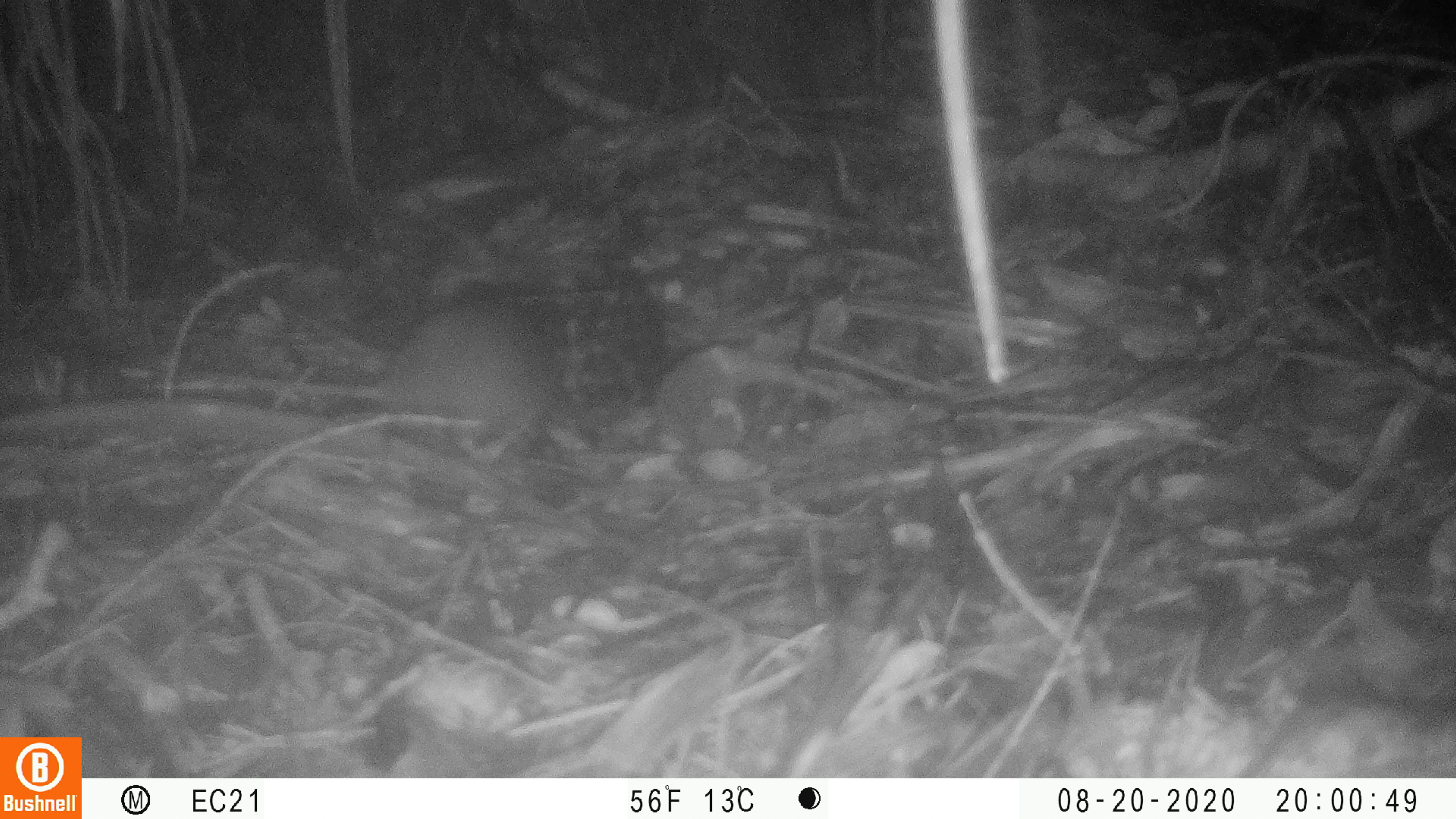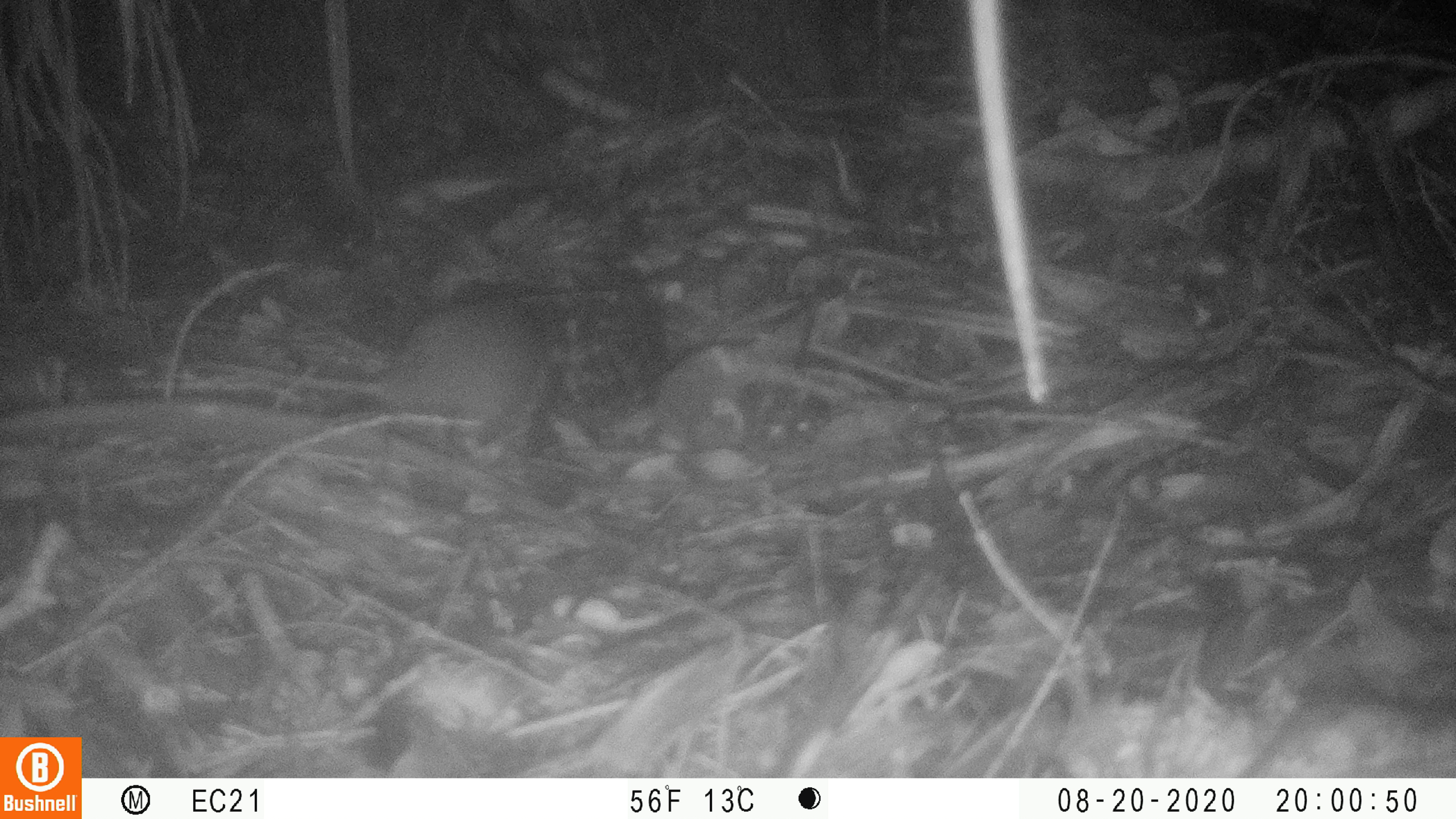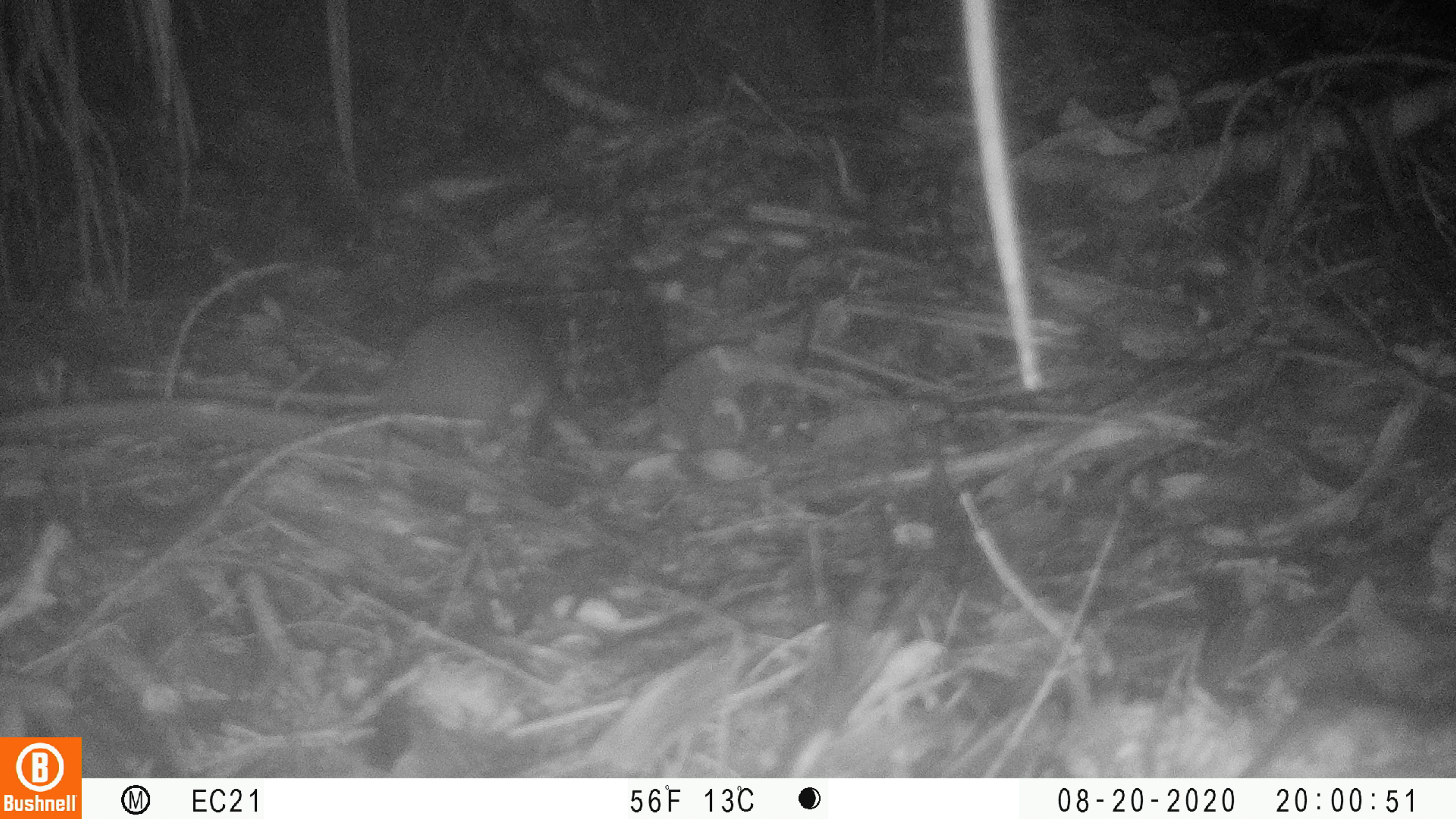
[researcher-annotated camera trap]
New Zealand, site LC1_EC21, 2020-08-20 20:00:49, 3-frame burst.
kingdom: Animalia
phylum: Chordata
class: Mammalia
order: Rodentia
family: Muridae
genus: Rattus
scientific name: Rattus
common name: rat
Rat (Rattus).